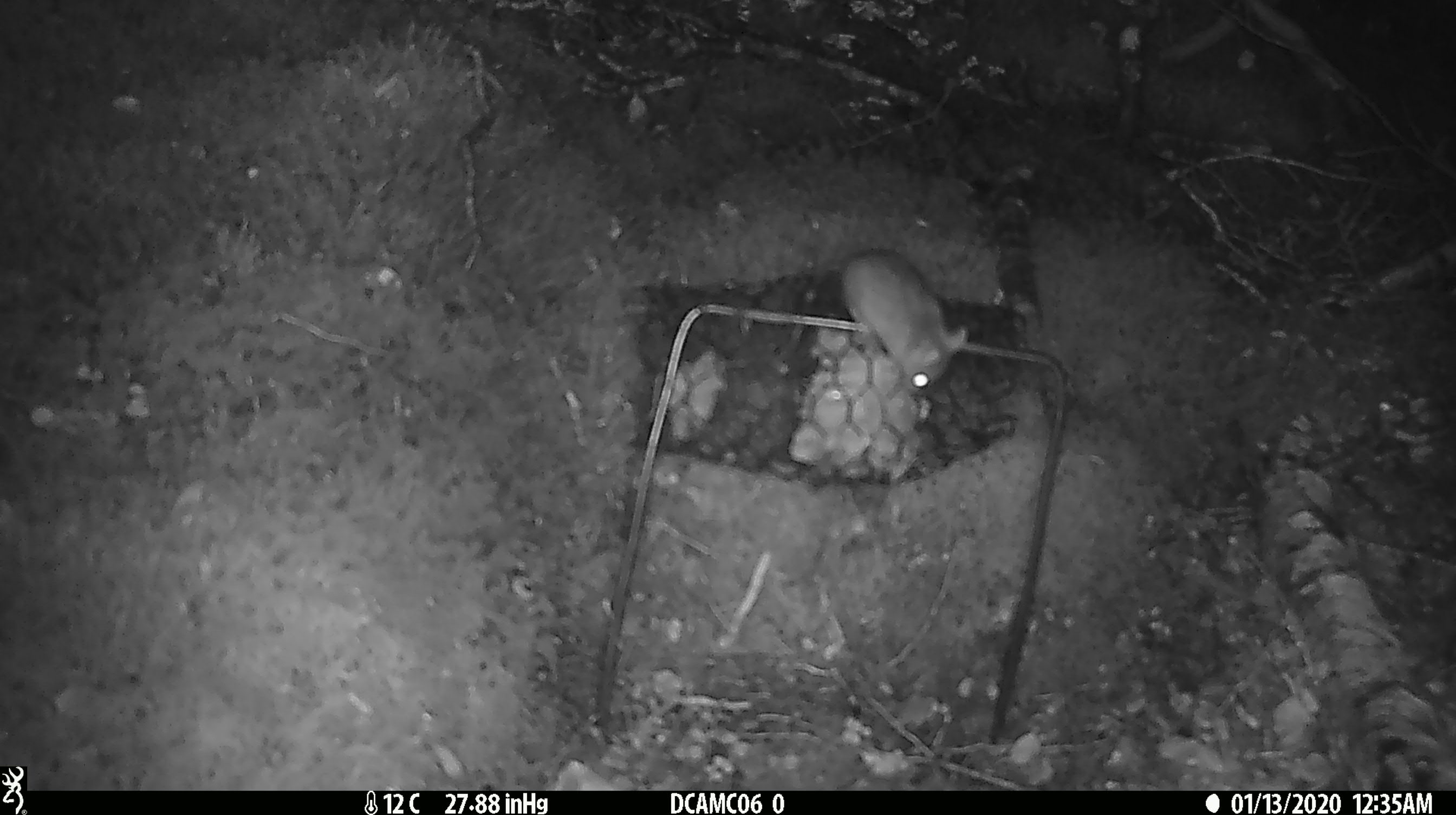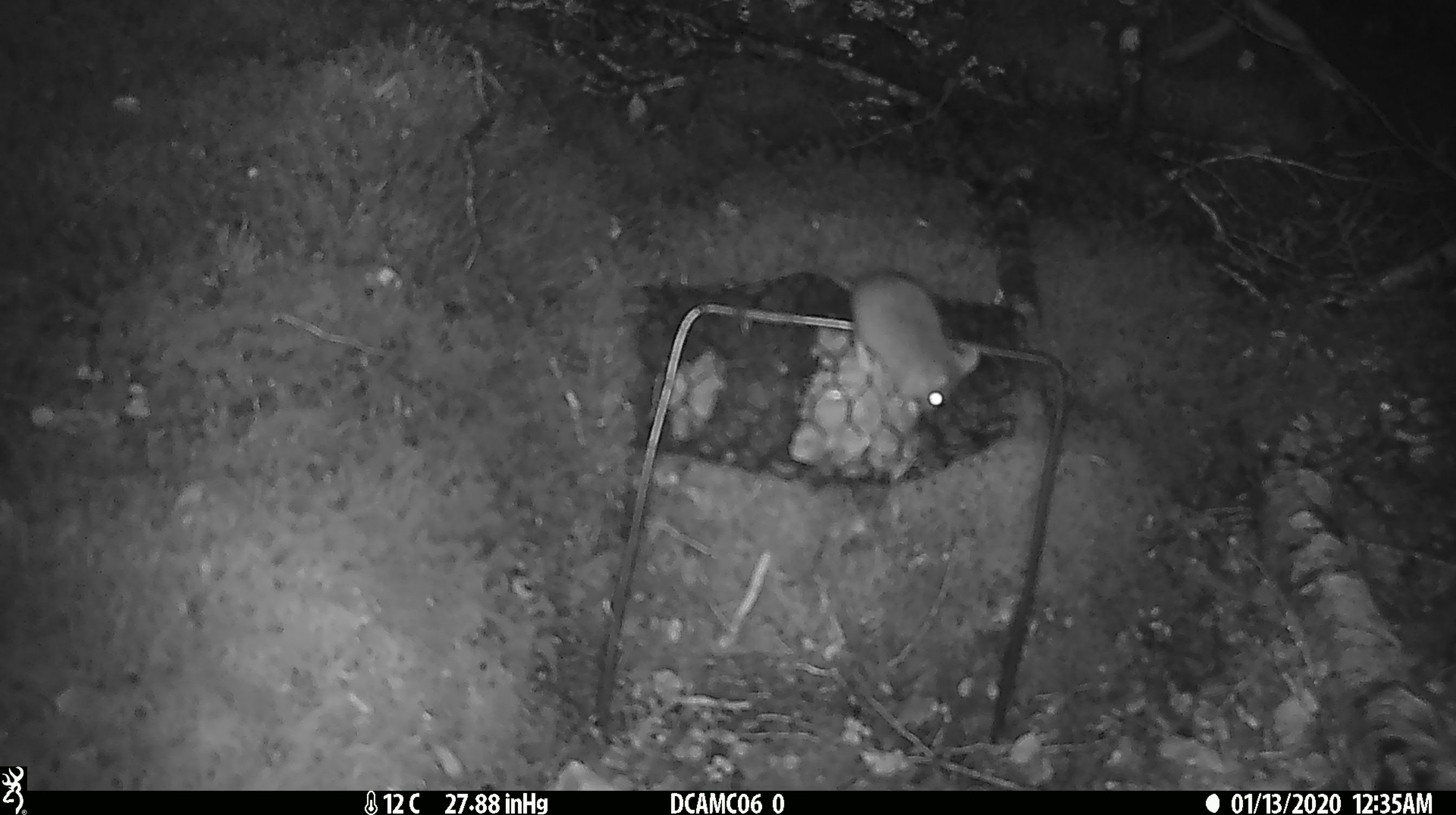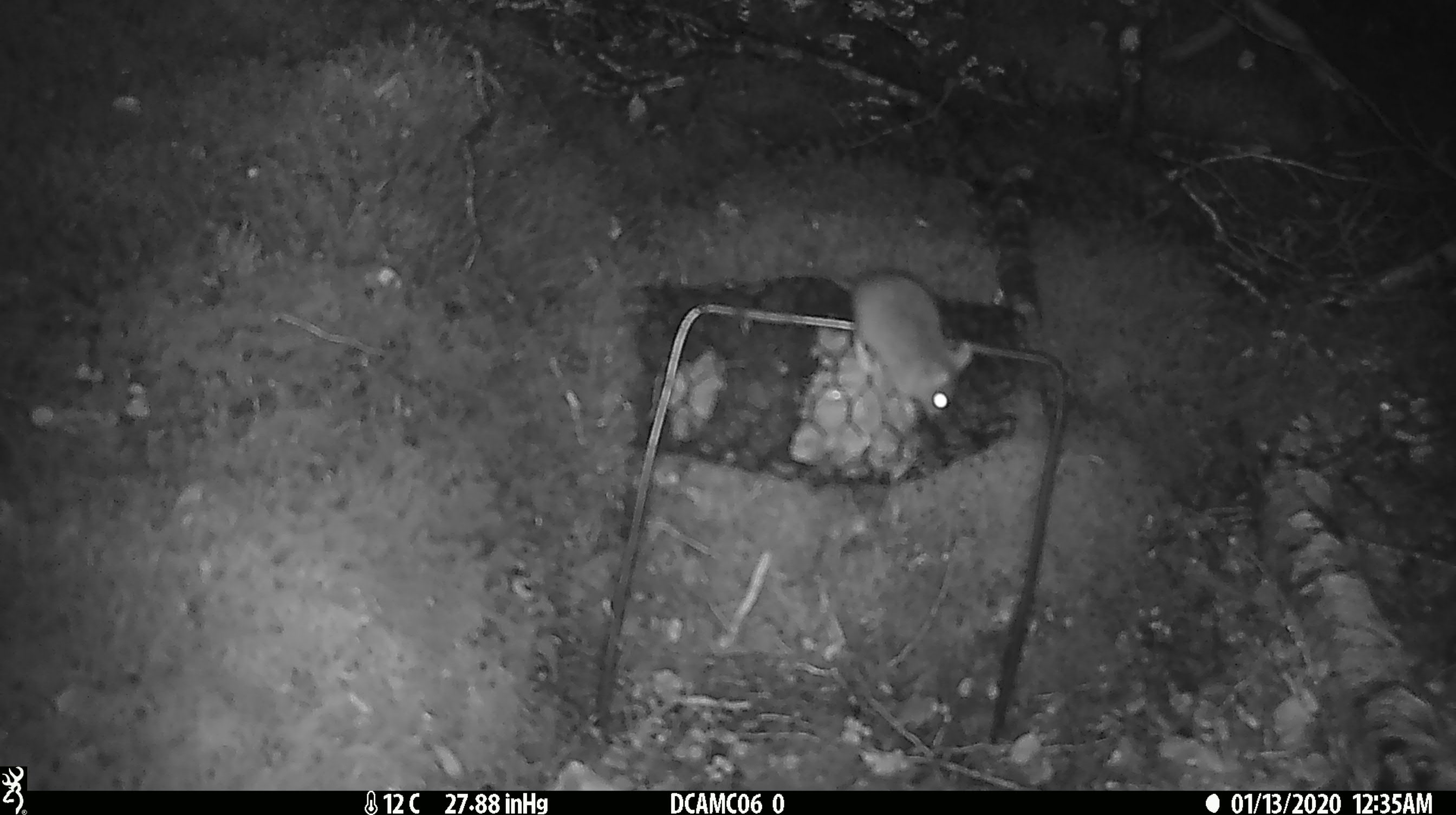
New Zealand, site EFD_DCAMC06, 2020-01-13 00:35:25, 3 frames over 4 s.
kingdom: Animalia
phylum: Chordata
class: Mammalia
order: Rodentia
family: Muridae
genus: Mus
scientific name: Mus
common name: mouse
Mouse (Mus).